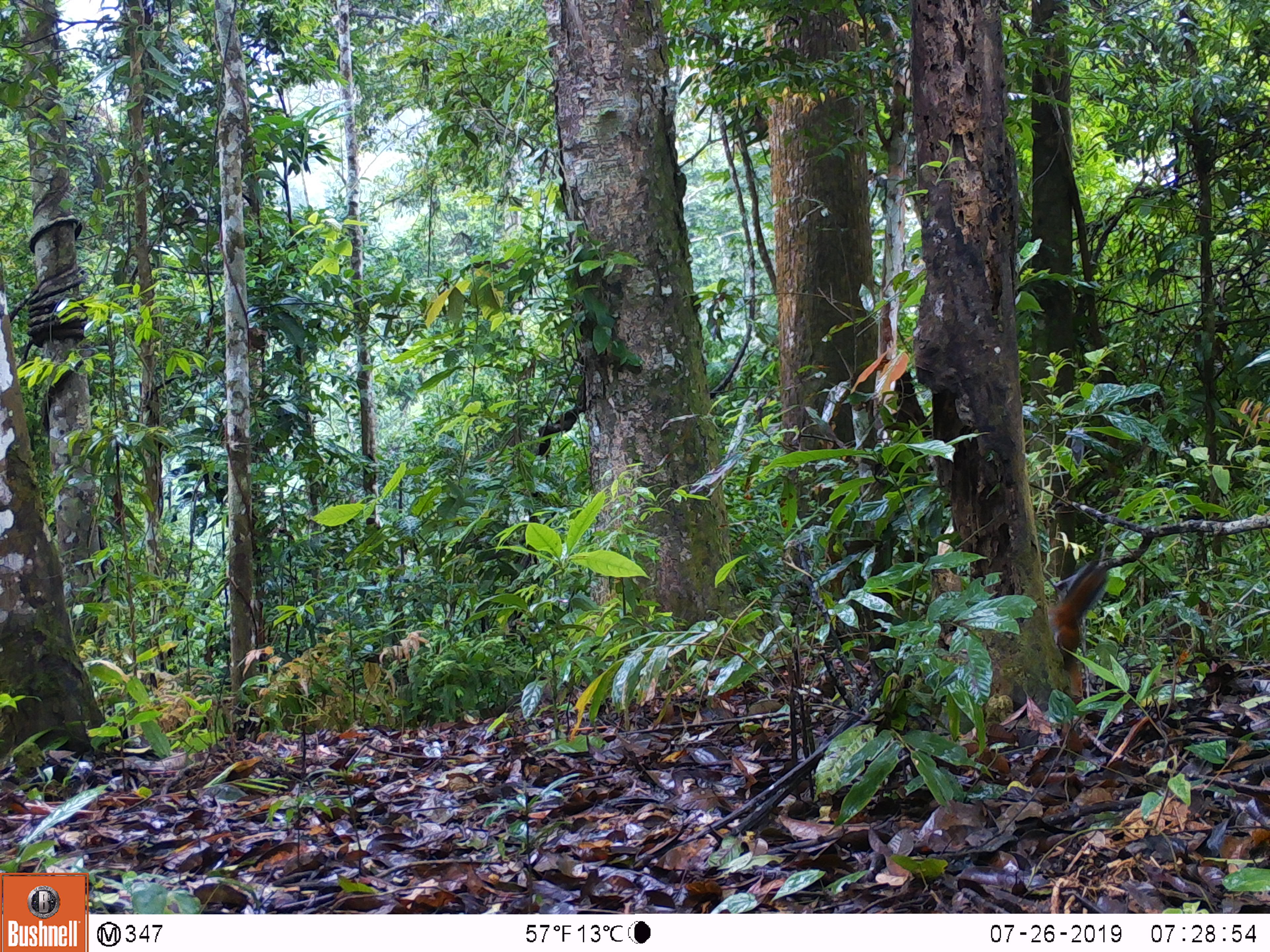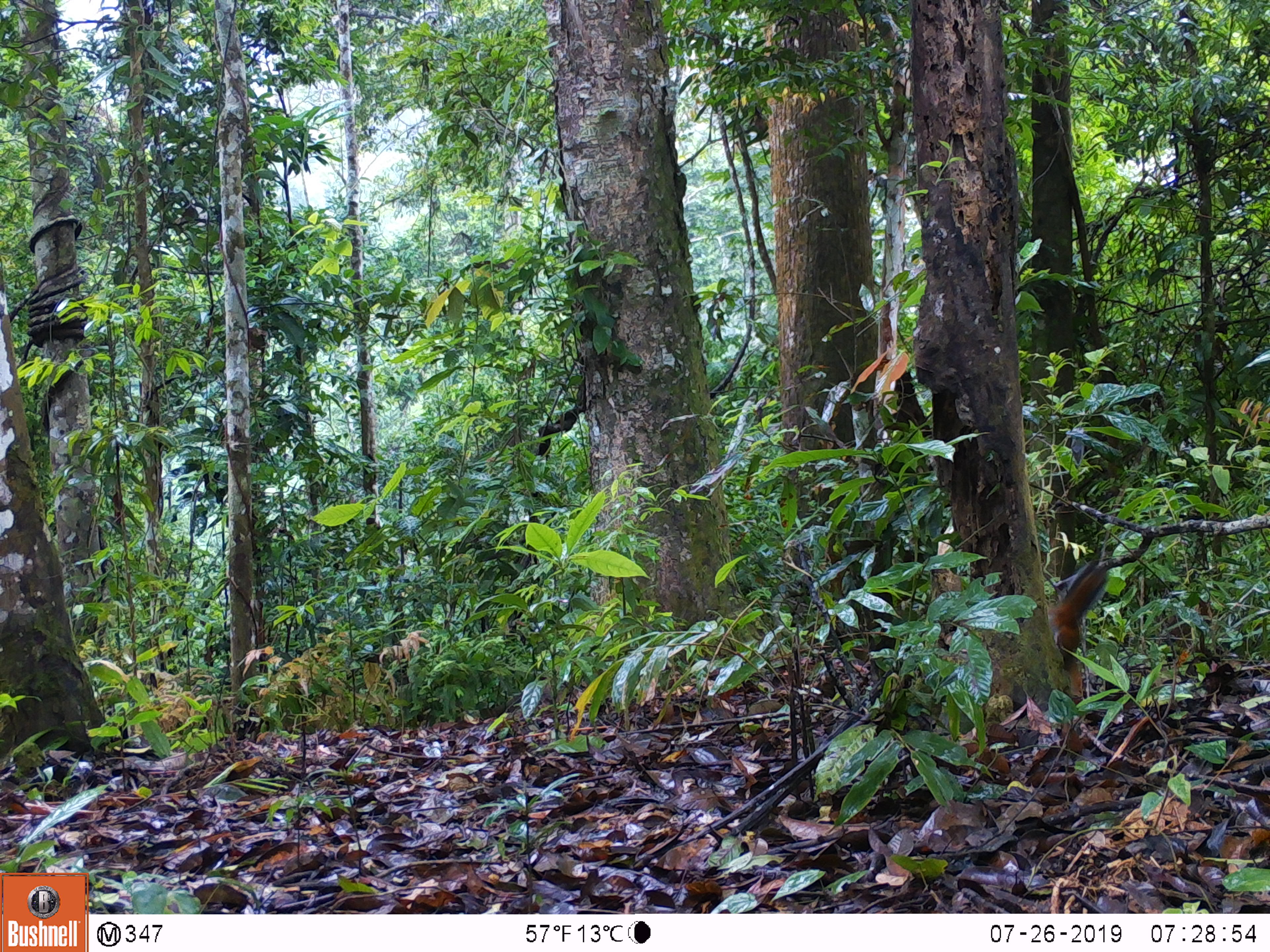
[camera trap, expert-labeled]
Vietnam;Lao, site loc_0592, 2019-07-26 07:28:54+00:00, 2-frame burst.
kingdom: Animalia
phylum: Chordata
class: Aves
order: Galliformes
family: Phasianidae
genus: Polyplectron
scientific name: Polyplectron bicalcaratum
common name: gray peacock-pheasant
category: grey peacock pheasant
Grey peacock pheasant (gray peacock-pheasant) (Polyplectron bicalcaratum). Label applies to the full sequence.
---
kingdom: Animalia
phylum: Chordata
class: Mammalia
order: Artiodactyla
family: Suidae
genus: Sus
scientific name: Sus scrofa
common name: eurasian wild pig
Eurasian wild pig (Sus scrofa). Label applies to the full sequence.